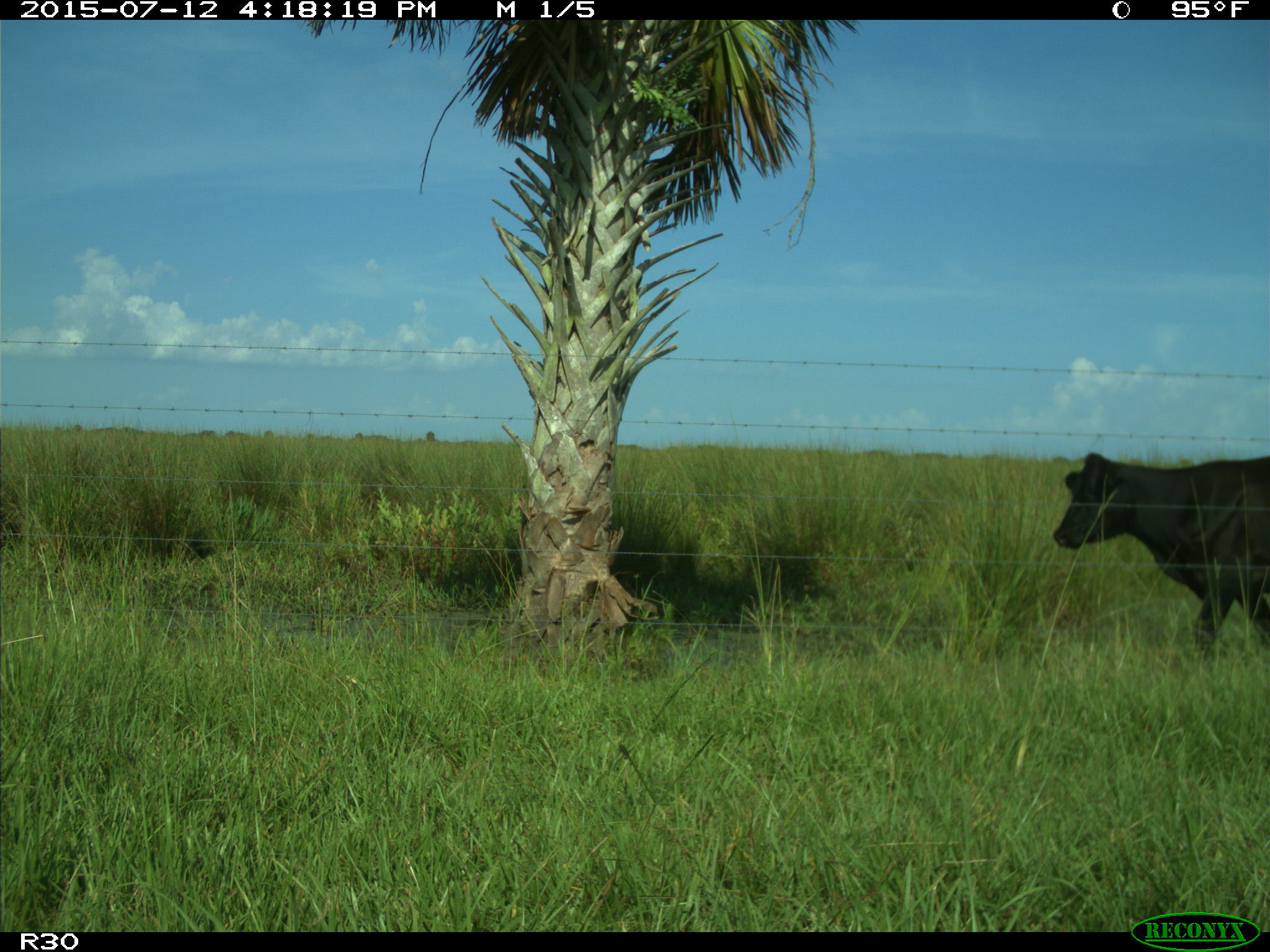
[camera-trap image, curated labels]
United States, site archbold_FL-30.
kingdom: Animalia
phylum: Chordata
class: Mammalia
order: Artiodactyla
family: Bovidae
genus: Bos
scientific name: Bos taurus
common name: domestic cow